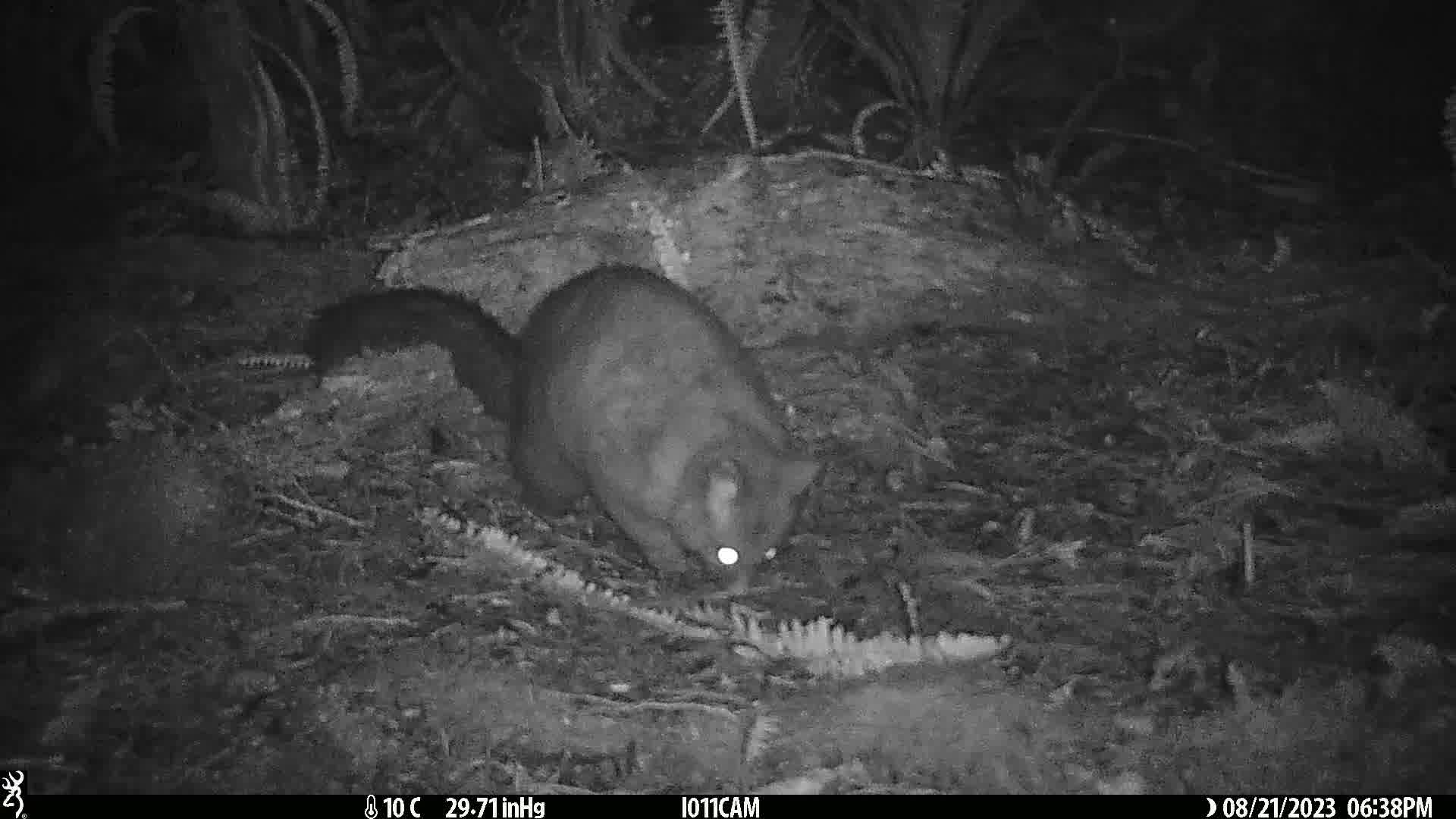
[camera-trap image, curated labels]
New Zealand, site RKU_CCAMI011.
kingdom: Animalia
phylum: Chordata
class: Mammalia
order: Diprotodontia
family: Phalangeridae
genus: Trichosurus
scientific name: Trichosurus vulpecula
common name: common brushtail possum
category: possum